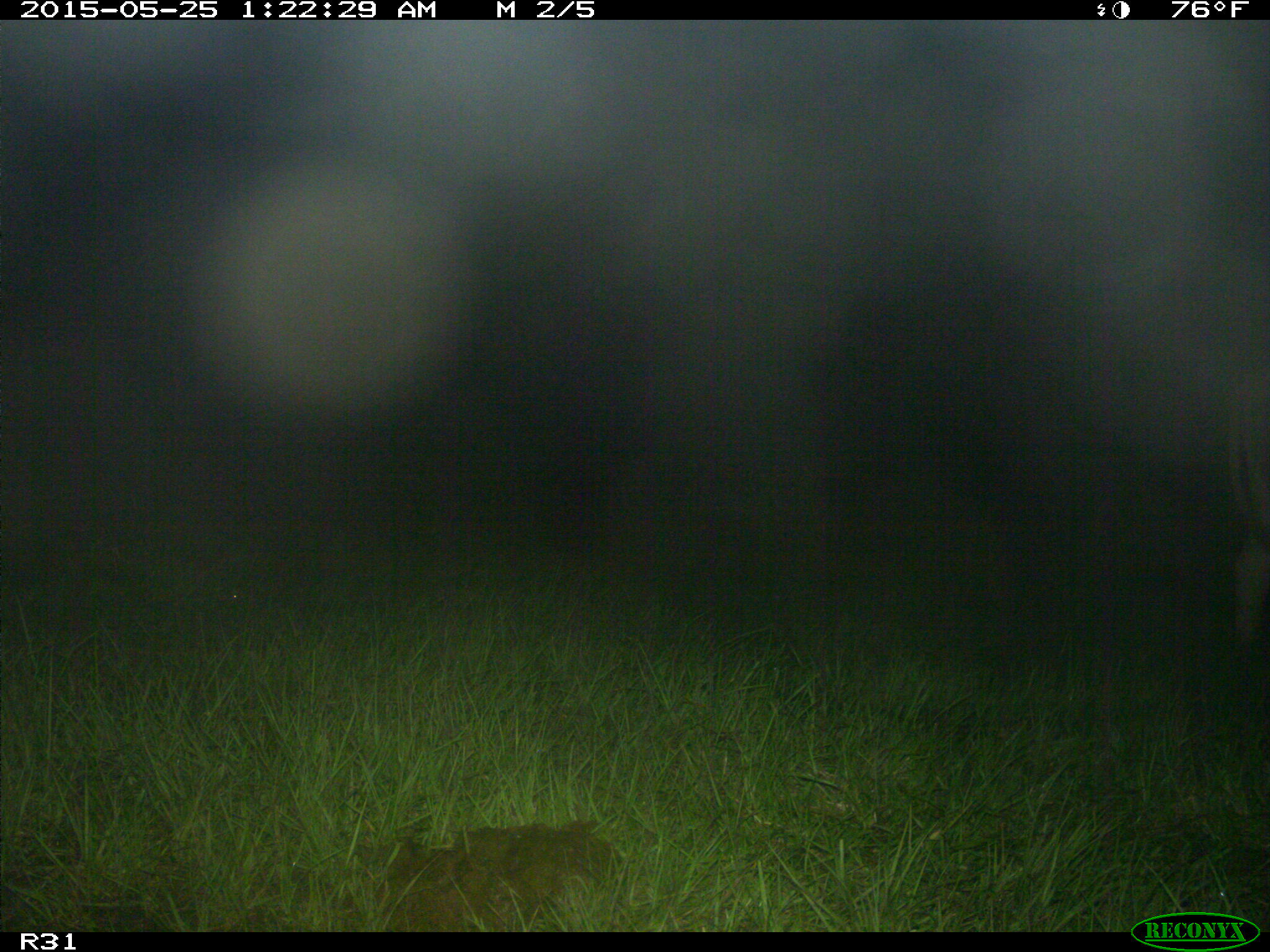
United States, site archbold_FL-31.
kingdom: Animalia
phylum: Chordata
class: Mammalia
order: Artiodactyla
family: Bovidae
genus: Bos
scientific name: Bos taurus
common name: domestic cow